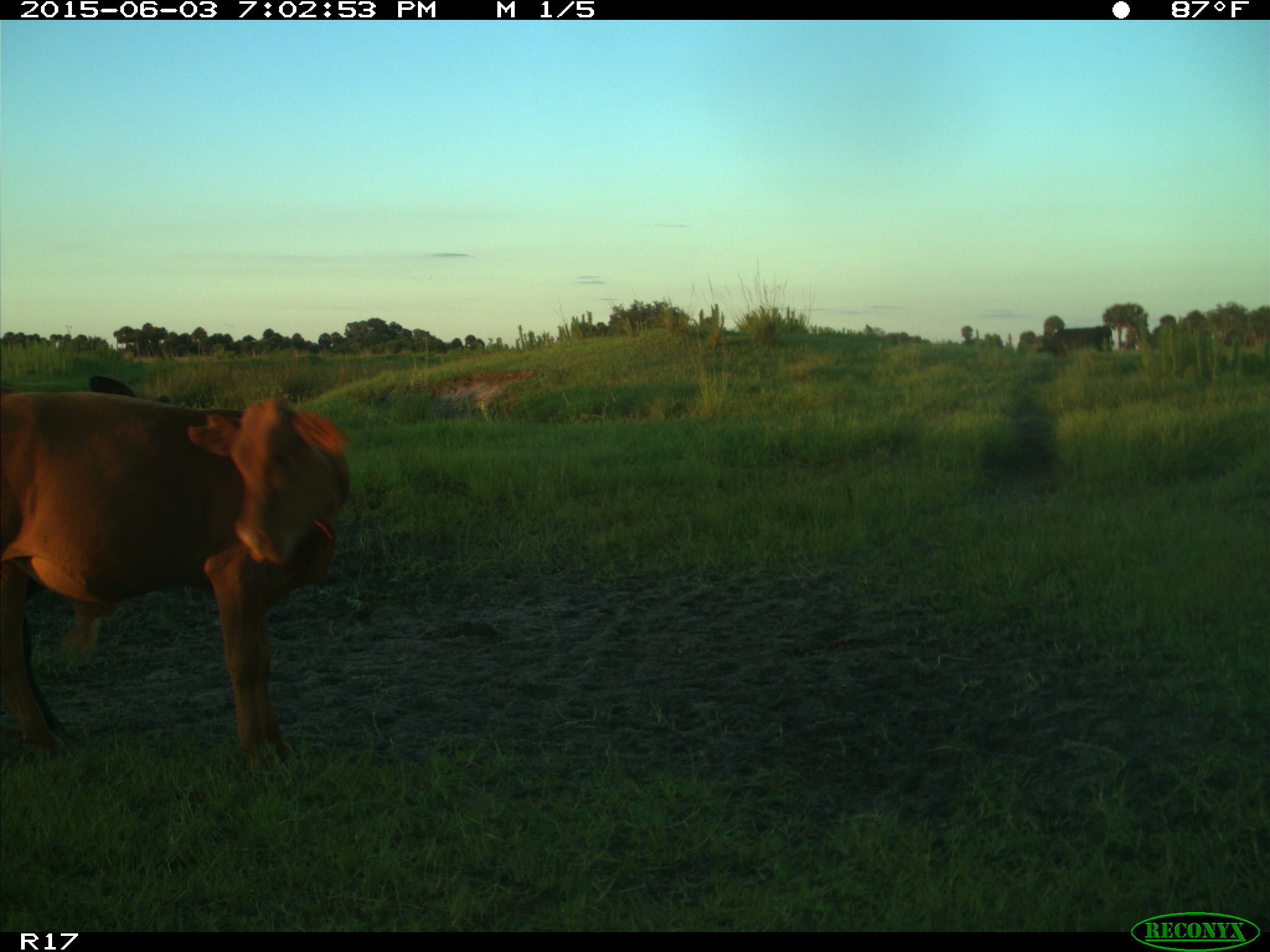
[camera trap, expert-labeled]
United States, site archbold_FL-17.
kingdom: Animalia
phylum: Chordata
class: Mammalia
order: Artiodactyla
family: Bovidae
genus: Bos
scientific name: Bos taurus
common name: domestic cow